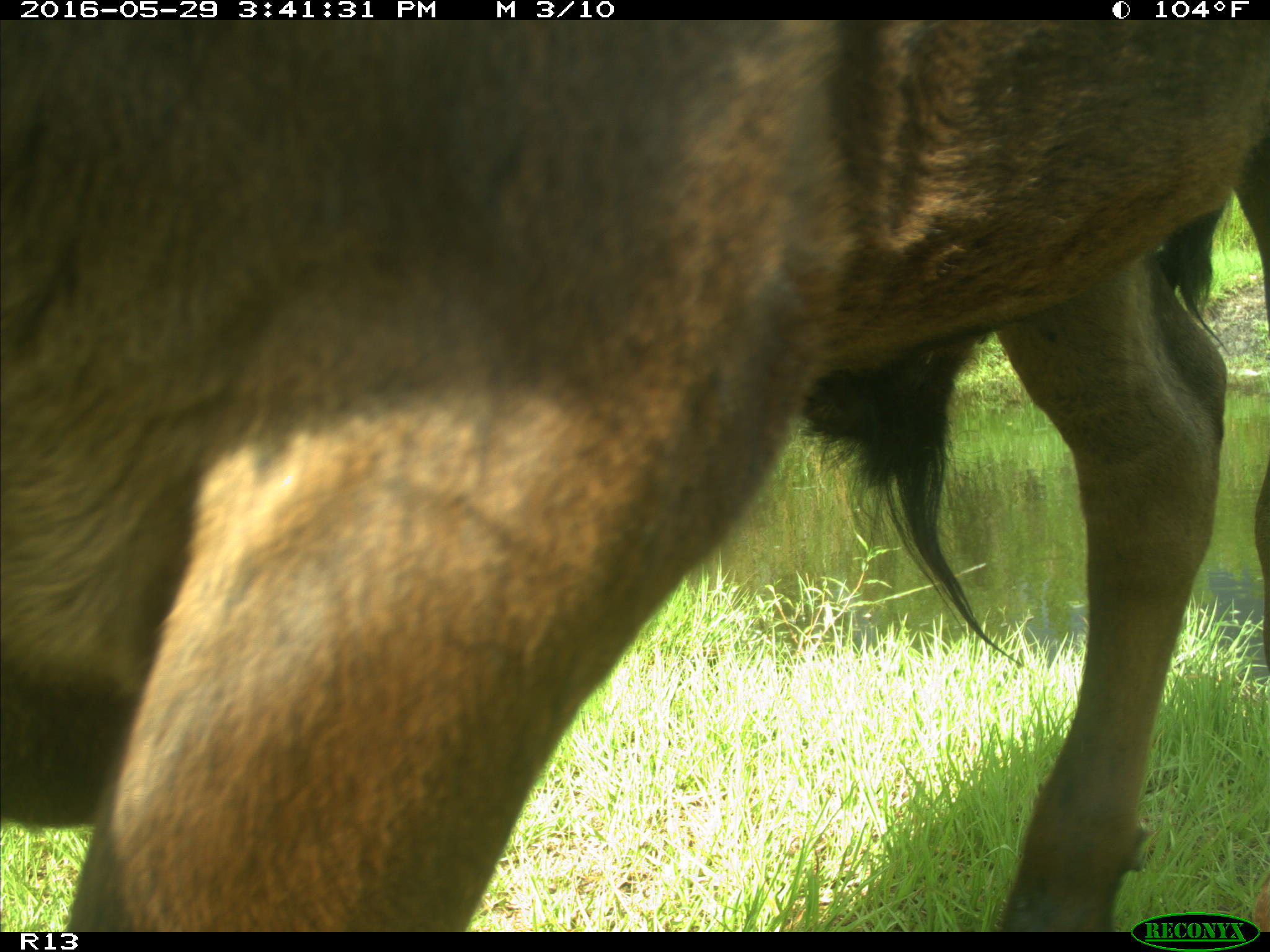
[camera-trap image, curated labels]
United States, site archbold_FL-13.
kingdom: Animalia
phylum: Chordata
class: Mammalia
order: Artiodactyla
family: Bovidae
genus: Bos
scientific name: Bos taurus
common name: domestic cow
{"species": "Bos taurus (domestic cow)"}